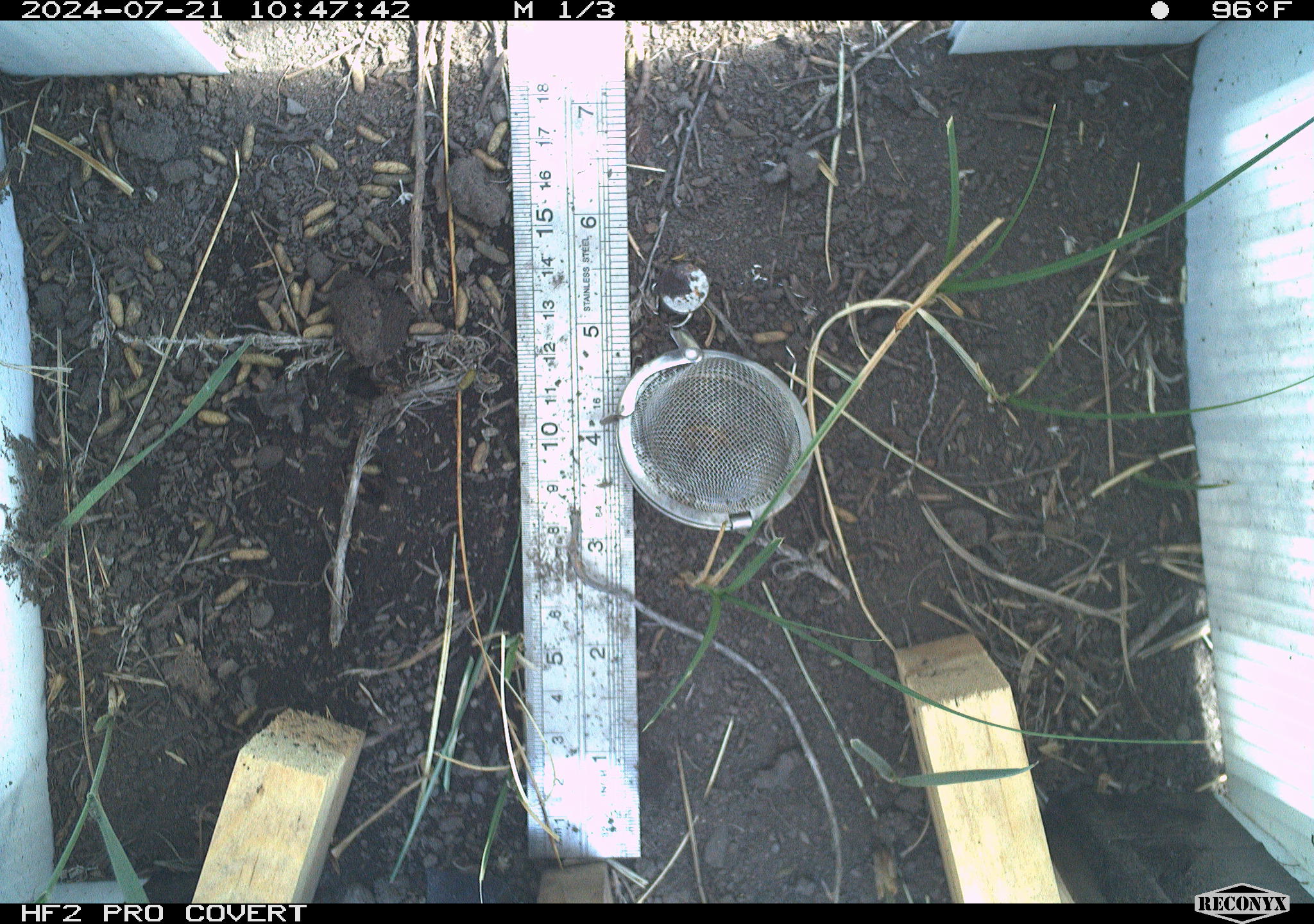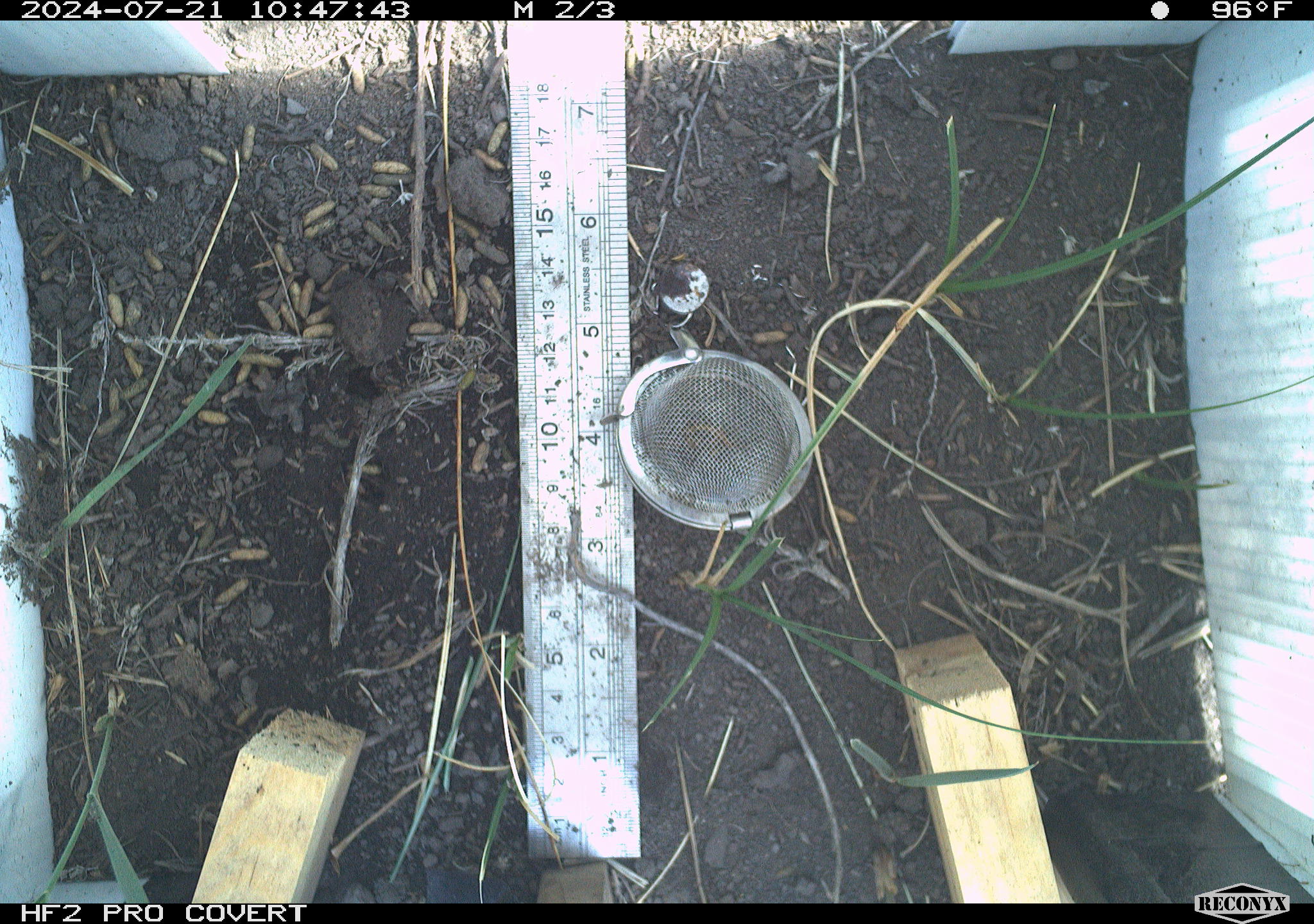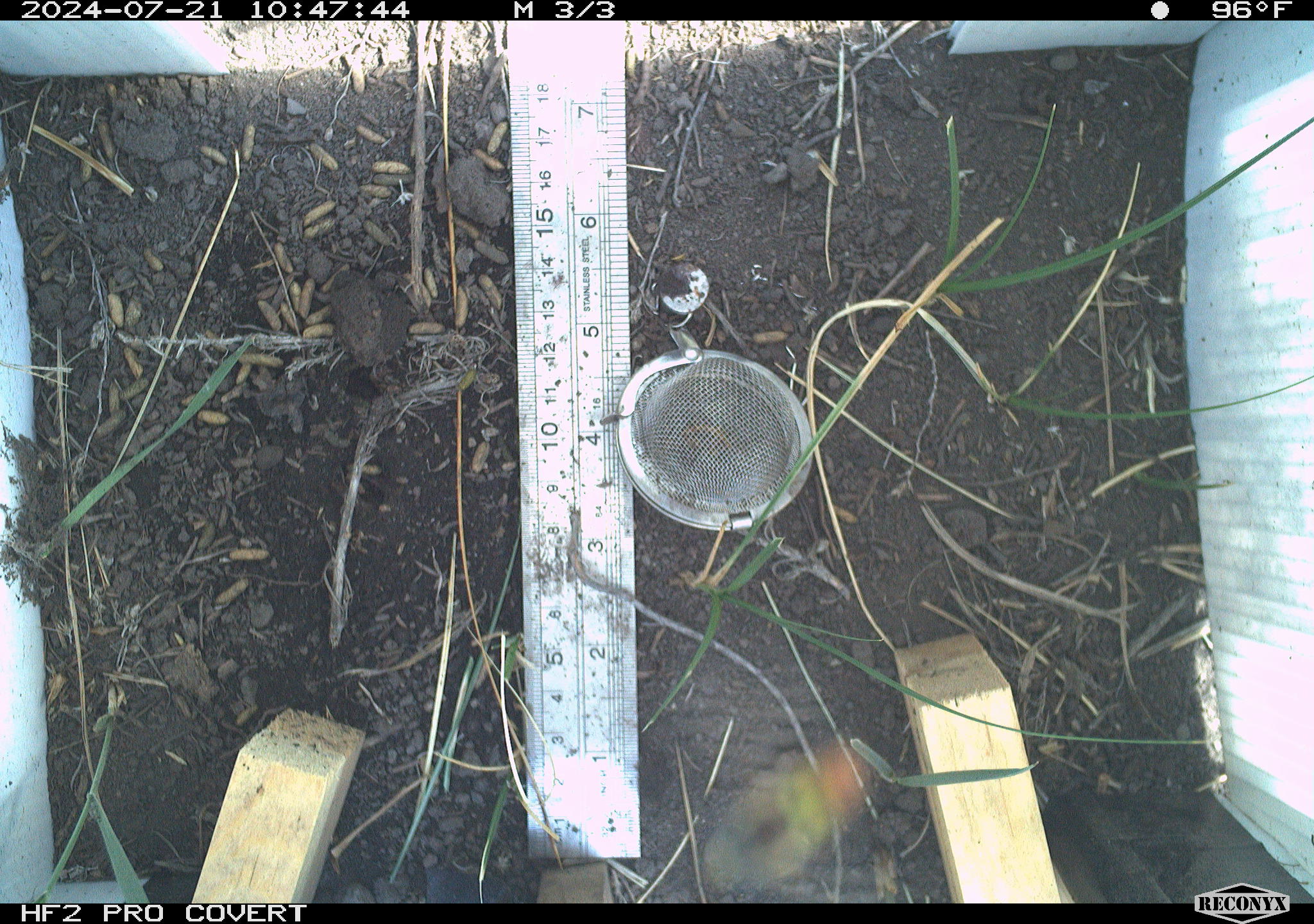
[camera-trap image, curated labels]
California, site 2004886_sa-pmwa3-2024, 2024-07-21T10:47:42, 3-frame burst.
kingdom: Animalia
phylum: Arthropoda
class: Insecta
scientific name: Insecta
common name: insect